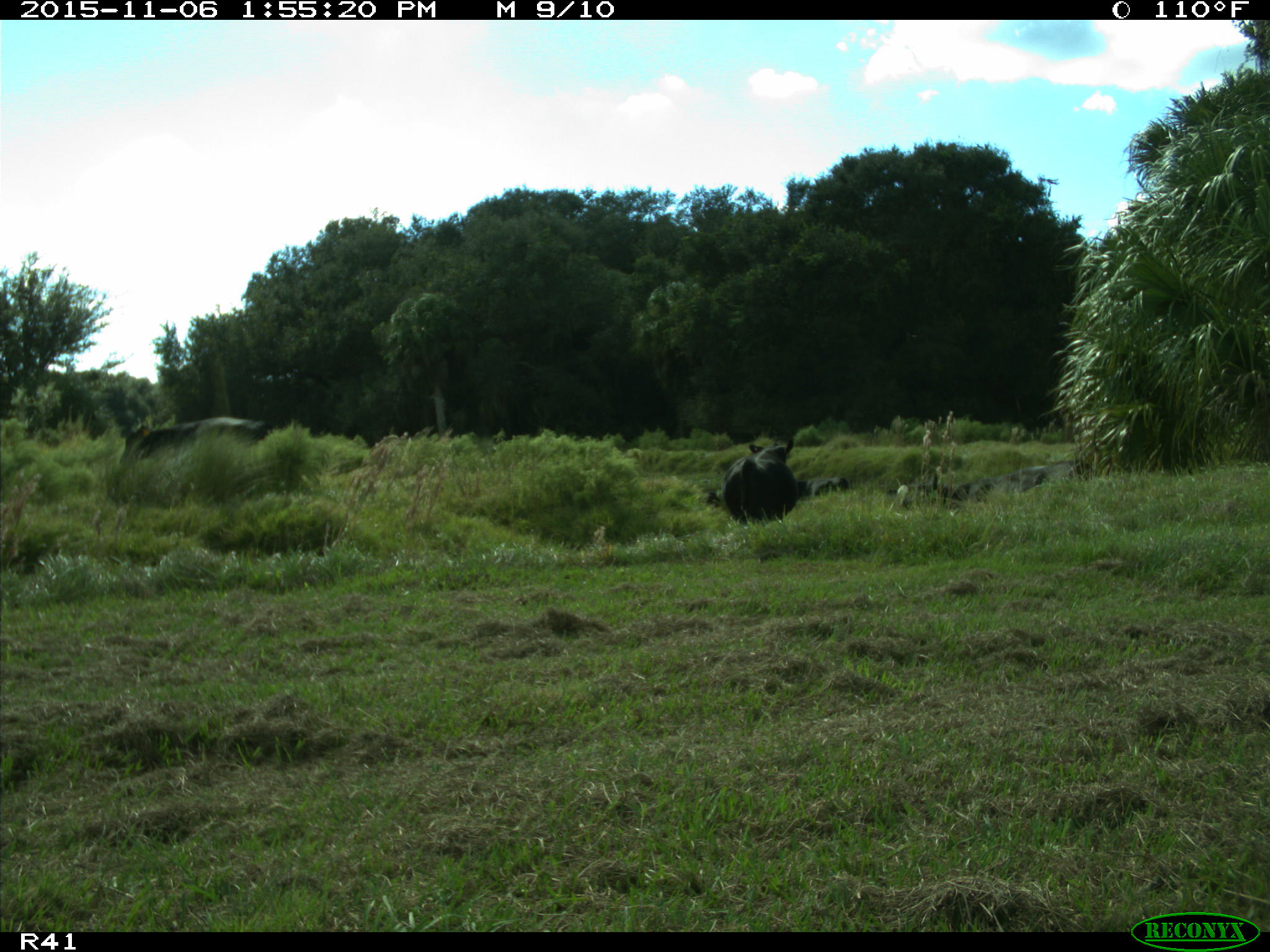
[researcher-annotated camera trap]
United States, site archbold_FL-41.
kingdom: Animalia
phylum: Chordata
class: Mammalia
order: Artiodactyla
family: Bovidae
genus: Bos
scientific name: Bos taurus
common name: domestic cow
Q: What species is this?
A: Bos taurus (domestic cow).